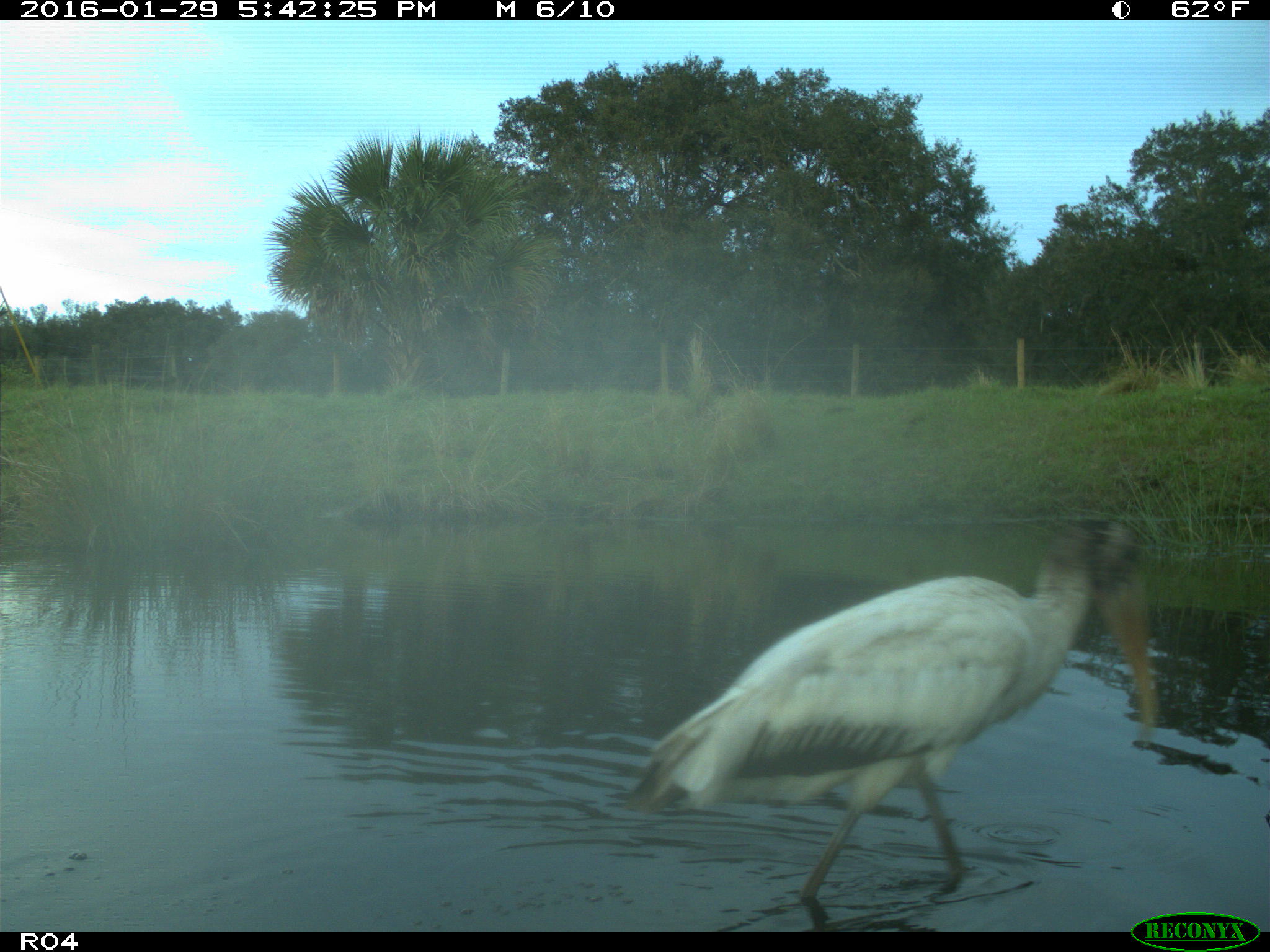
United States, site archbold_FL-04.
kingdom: Animalia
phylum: Chordata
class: Aves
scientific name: Aves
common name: birds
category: unidentified bird